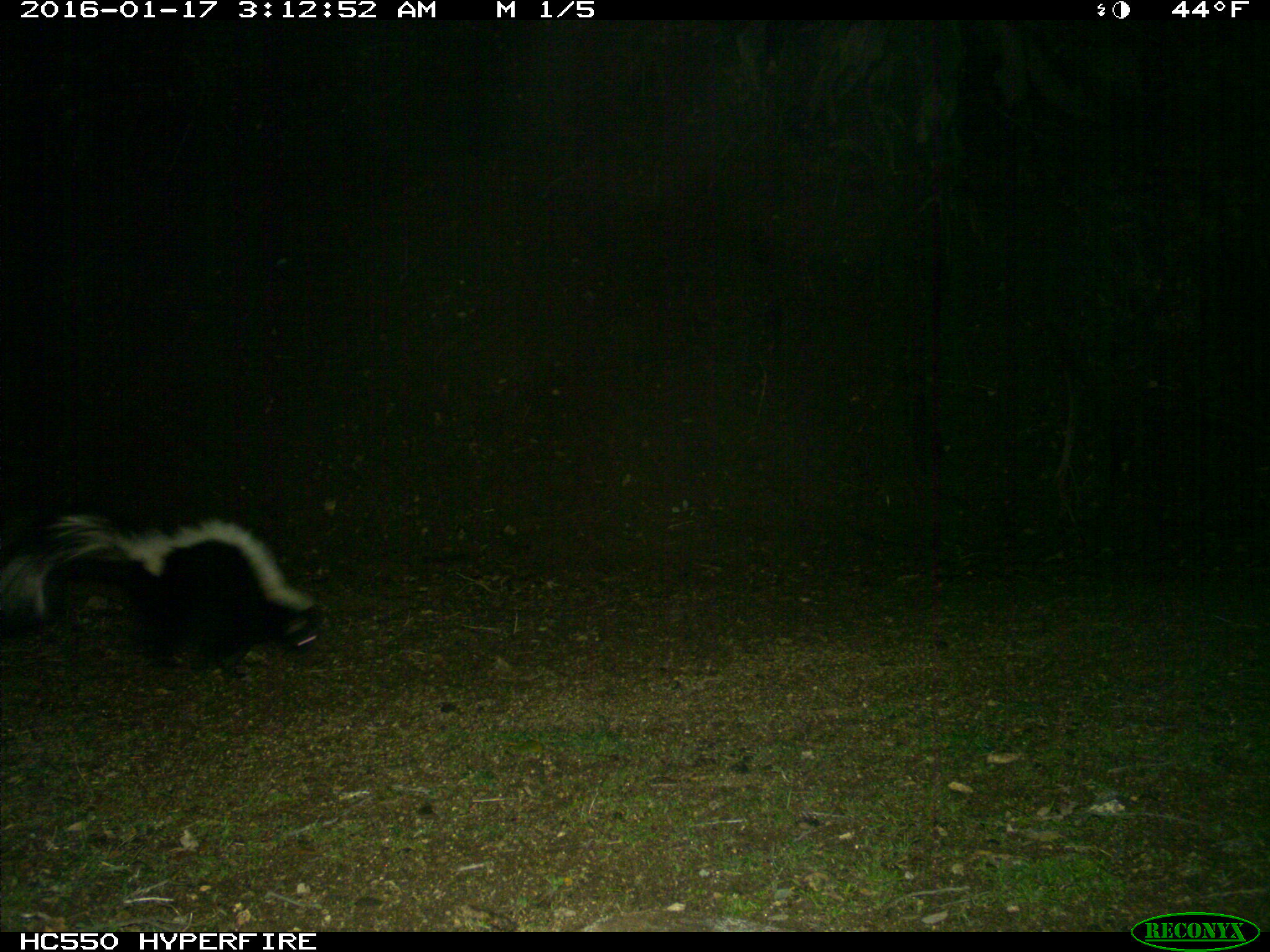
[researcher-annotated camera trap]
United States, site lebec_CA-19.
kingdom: Animalia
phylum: Chordata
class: Mammalia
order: Carnivora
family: Mephitidae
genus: Mephitis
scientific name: Mephitis mephitis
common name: striped skunk